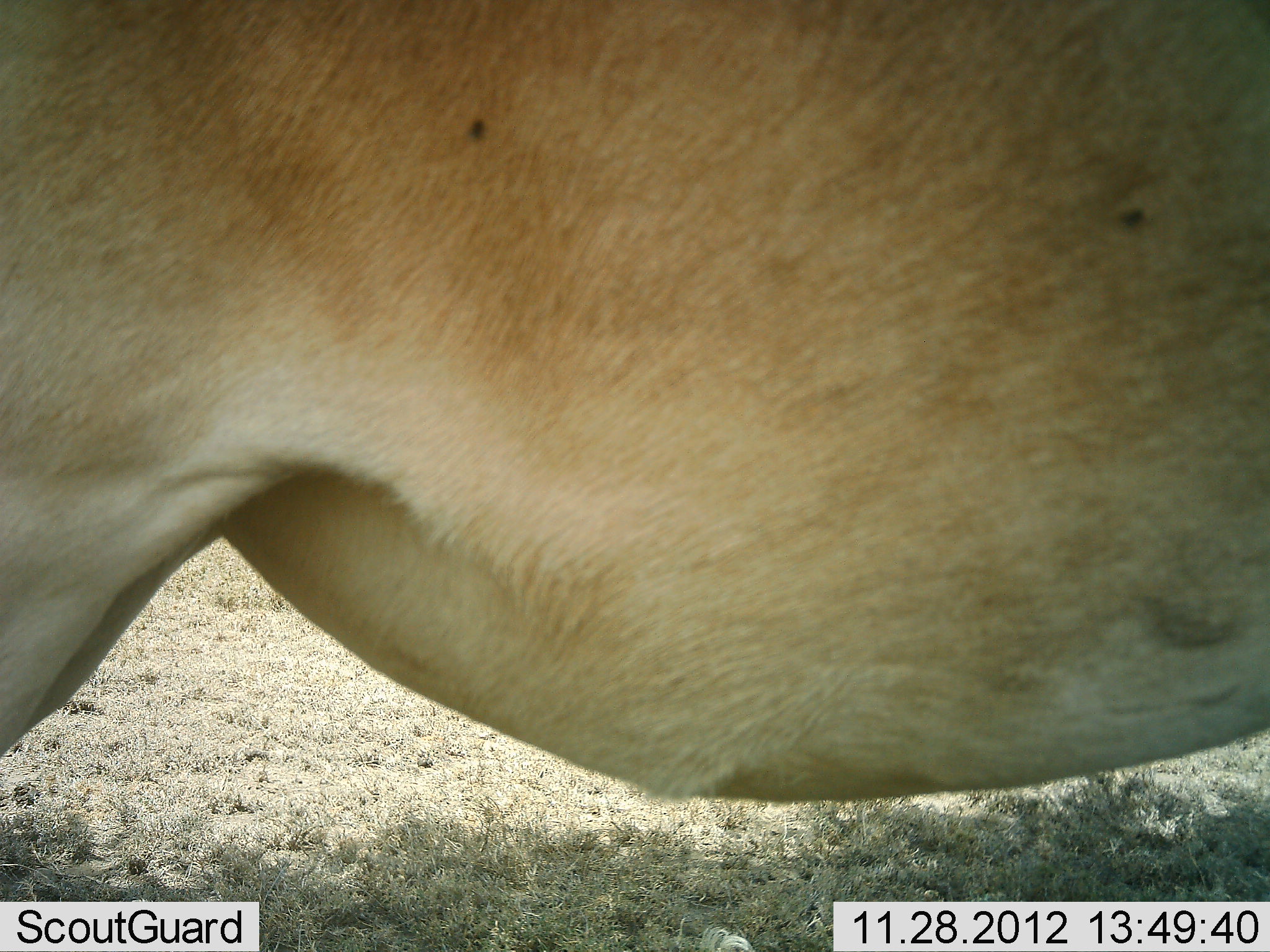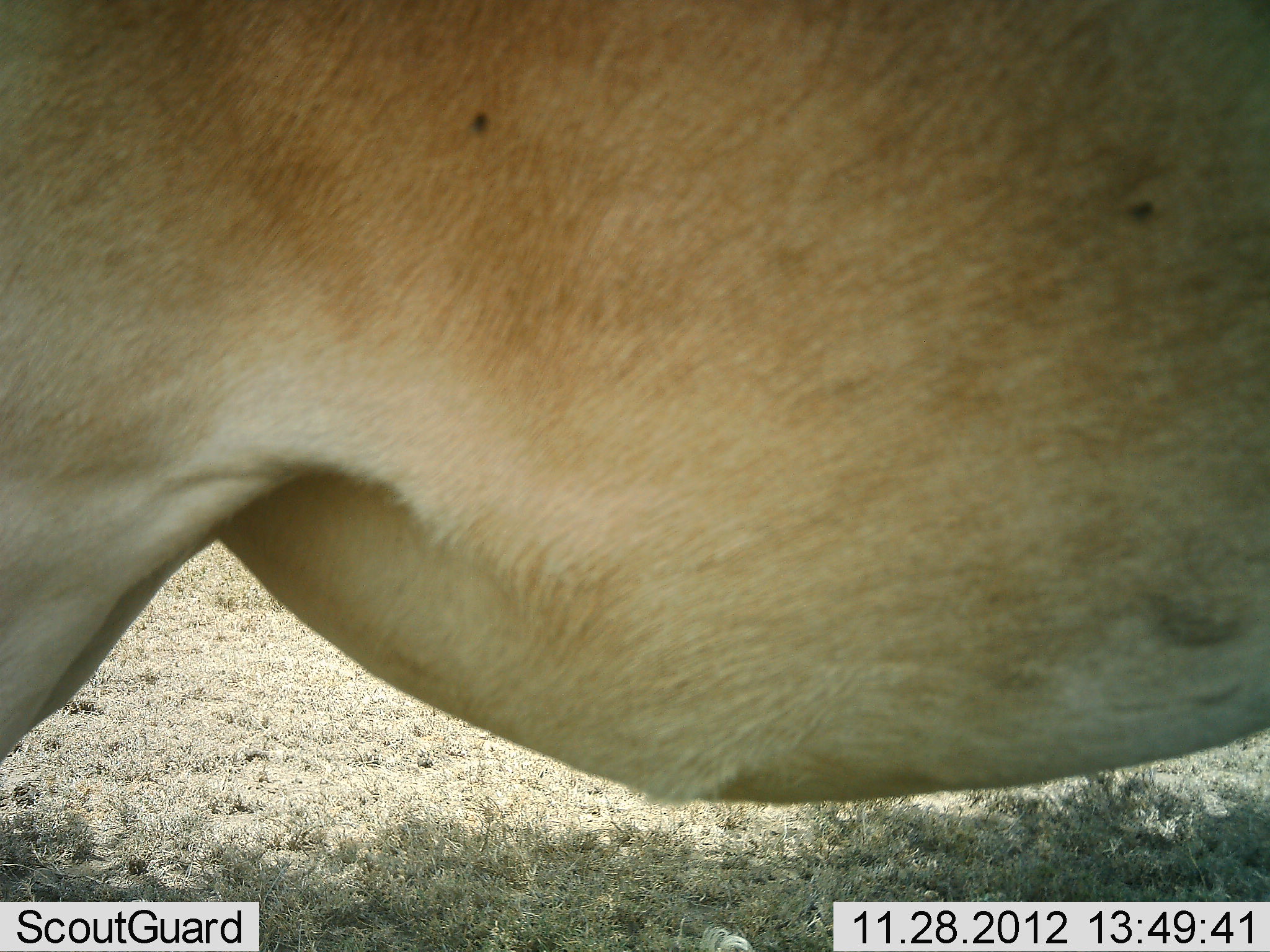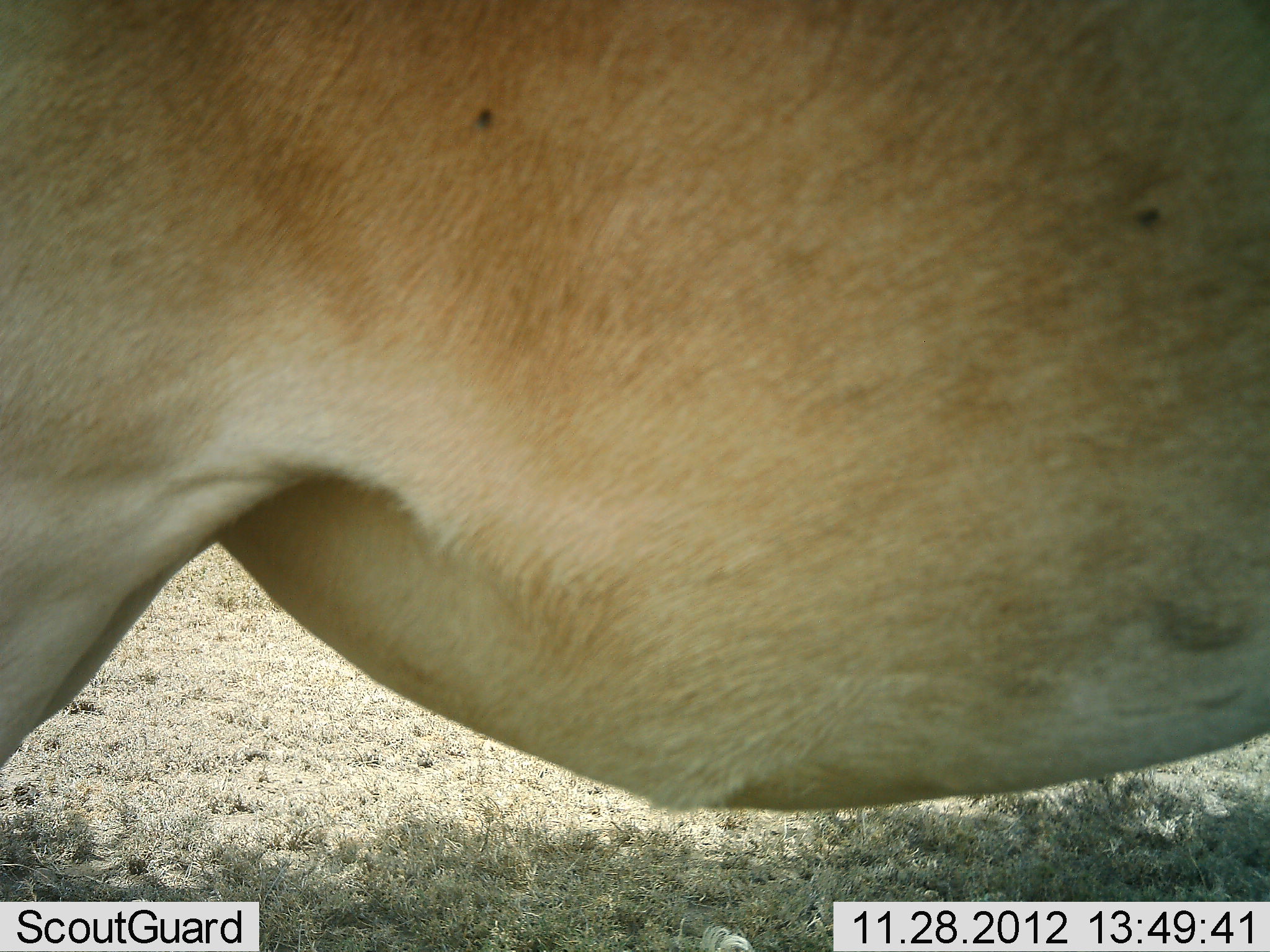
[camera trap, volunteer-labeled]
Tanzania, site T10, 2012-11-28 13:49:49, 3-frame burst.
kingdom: Animalia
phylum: Chordata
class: Mammalia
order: Artiodactyla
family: Bovidae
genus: Alcelaphus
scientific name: Alcelaphus buselaphus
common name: hartebeest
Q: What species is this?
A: Hartebeest (Alcelaphus buselaphus).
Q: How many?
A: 1.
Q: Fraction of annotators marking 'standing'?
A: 100%.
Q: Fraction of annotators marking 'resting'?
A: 0%.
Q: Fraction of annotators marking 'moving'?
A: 0%.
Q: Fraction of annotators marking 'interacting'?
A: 0%.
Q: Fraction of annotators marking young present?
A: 0%.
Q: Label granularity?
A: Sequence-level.